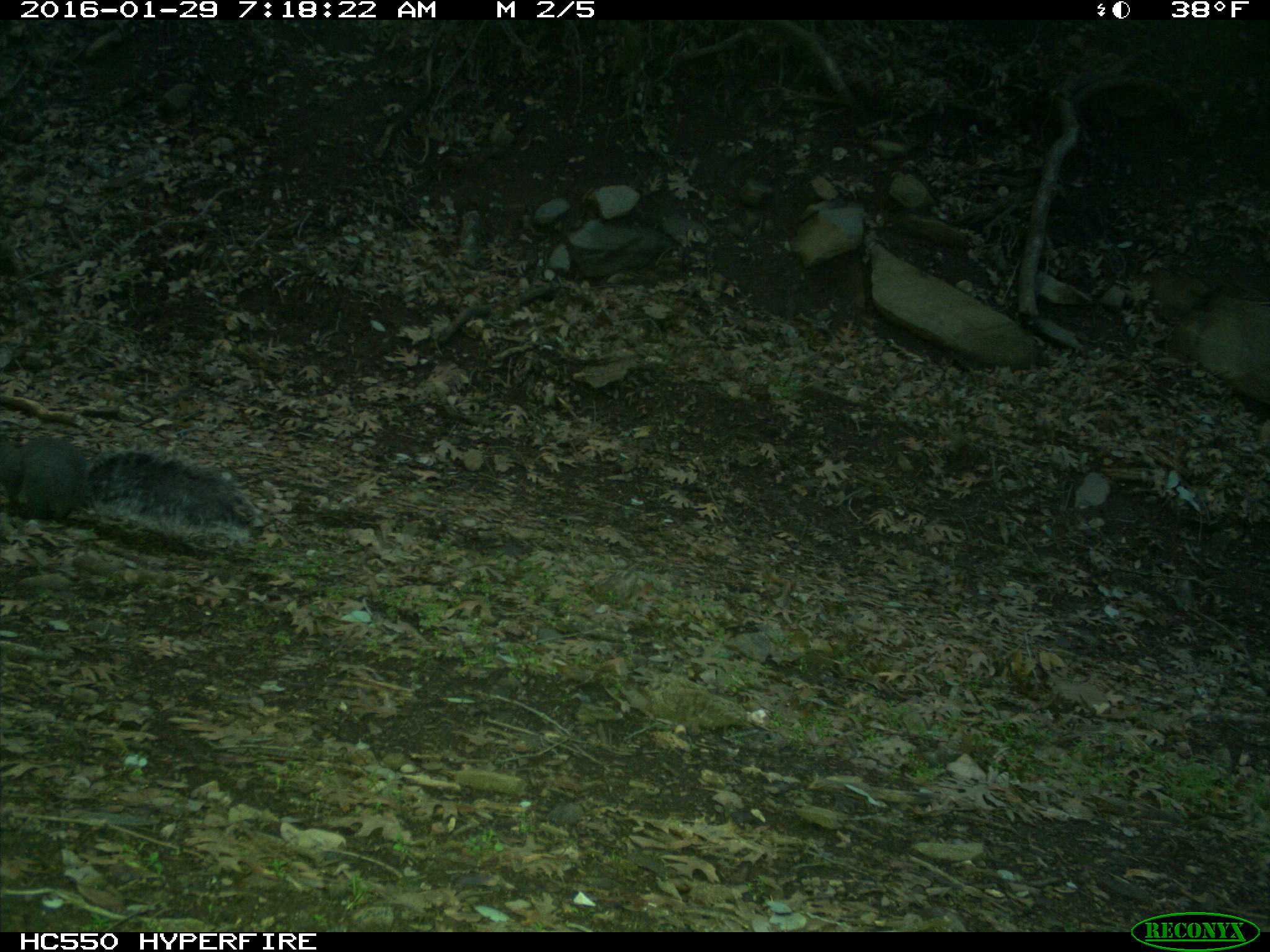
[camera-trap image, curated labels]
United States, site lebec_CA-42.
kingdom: Animalia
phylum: Chordata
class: Mammalia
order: Rodentia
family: Sciuridae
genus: Sciurus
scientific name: Sciurus carolinensis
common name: eastern gray squirrel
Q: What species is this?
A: Sciurus carolinensis (eastern gray squirrel).